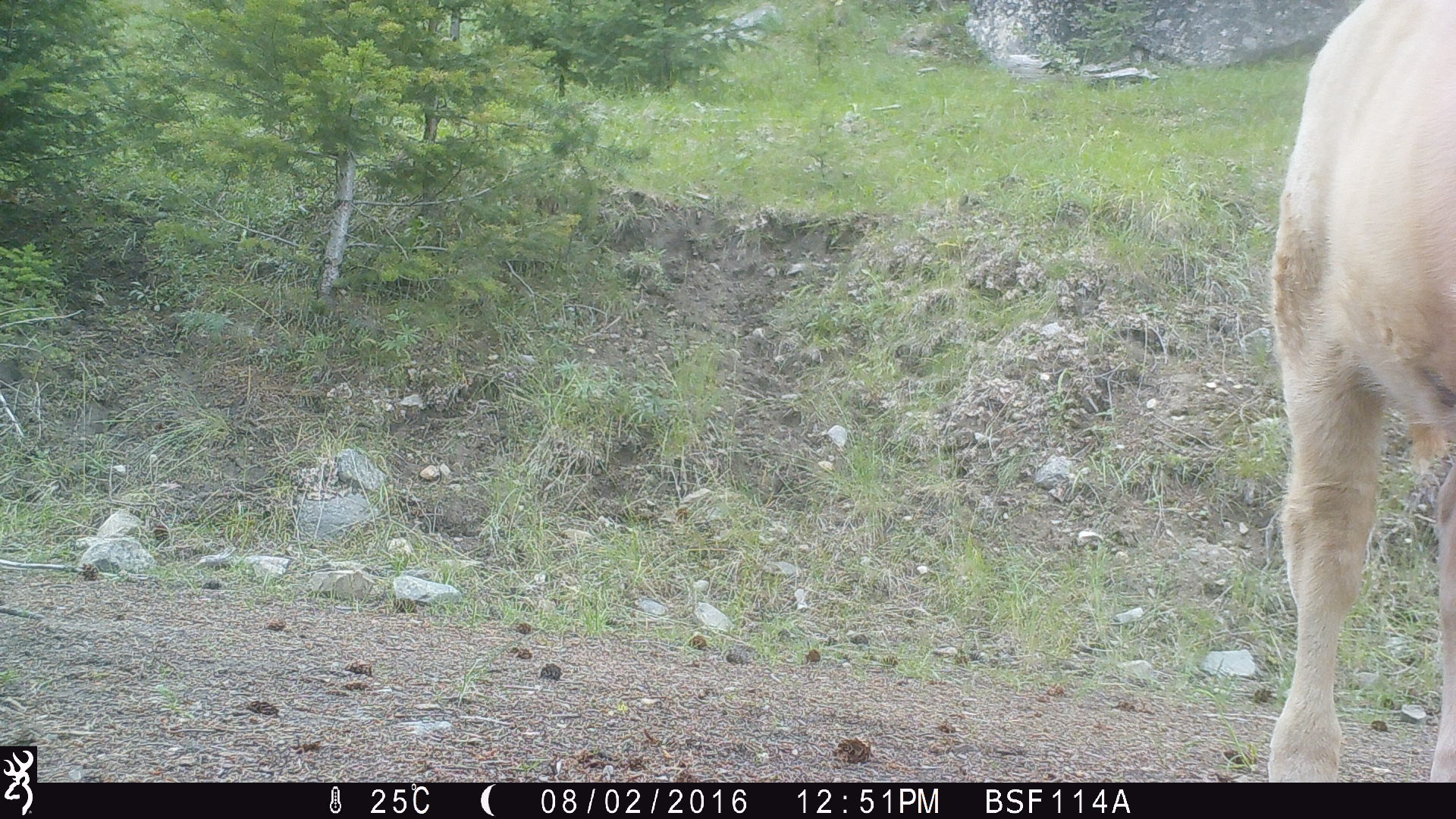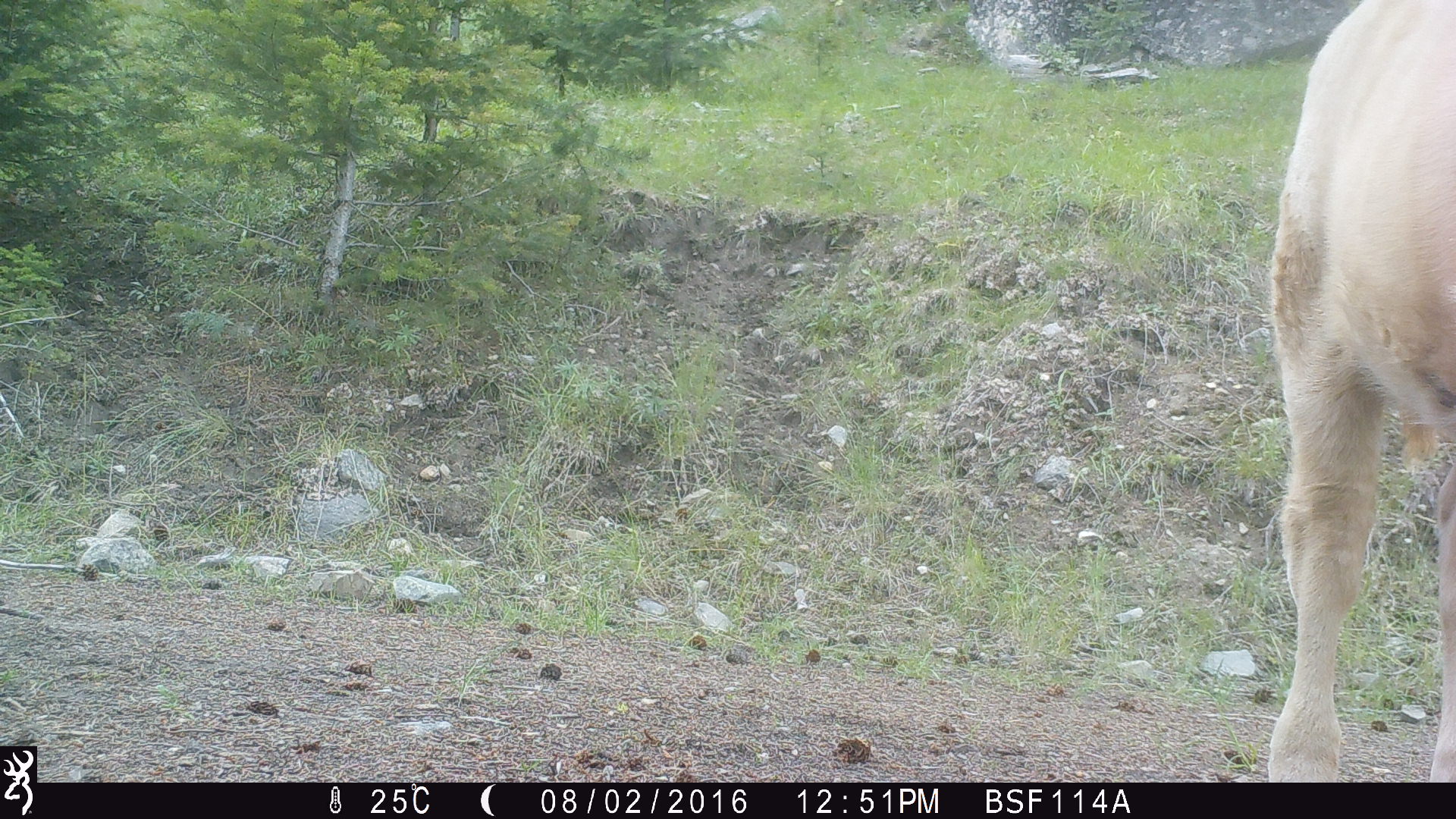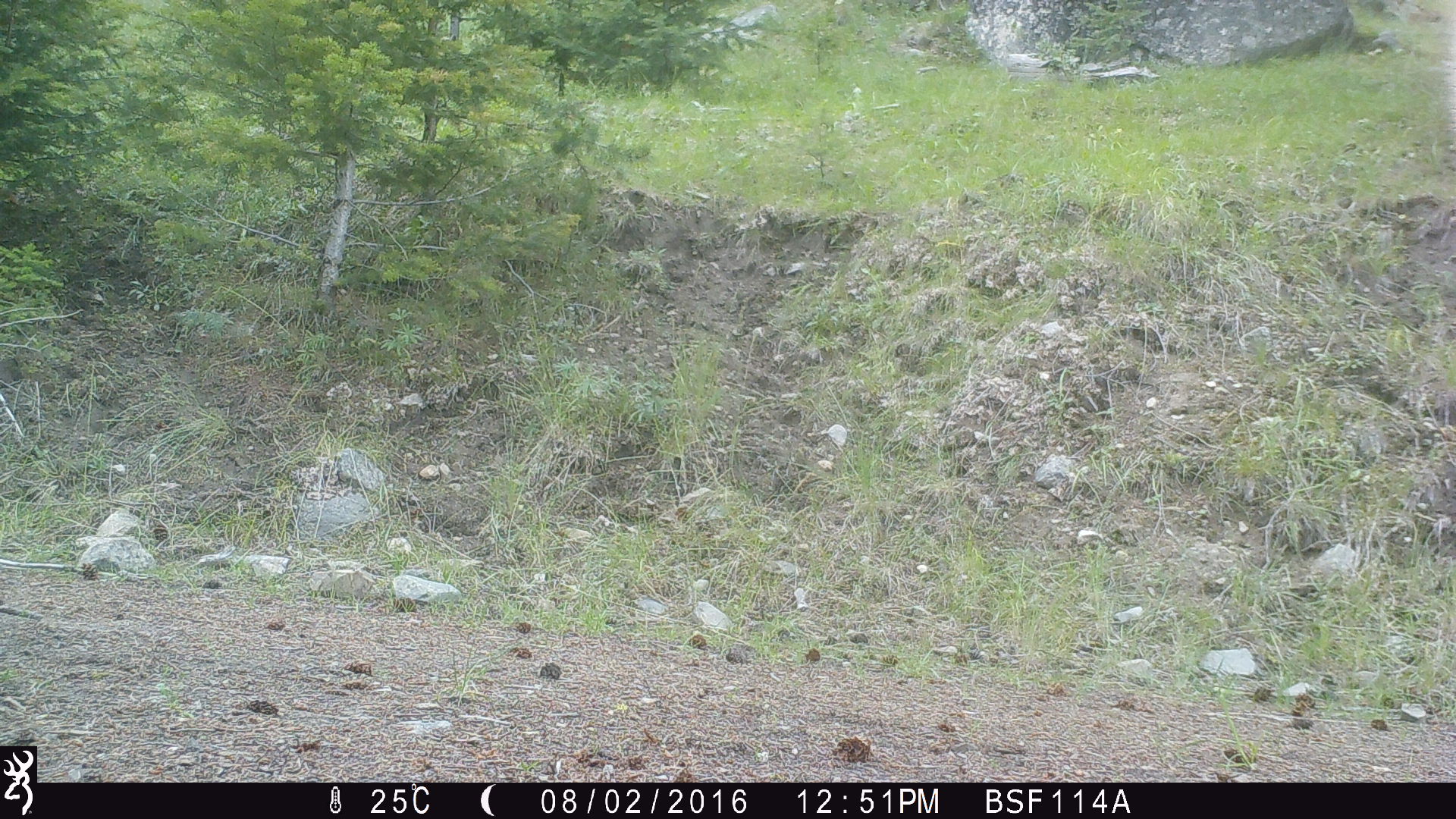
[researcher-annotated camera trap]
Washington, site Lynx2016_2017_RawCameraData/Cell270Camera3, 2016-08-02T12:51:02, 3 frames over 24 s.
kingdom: Animalia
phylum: Chordata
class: Mammalia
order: Artiodactyla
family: Bovidae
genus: Bos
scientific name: Bos taurus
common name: domestic cattle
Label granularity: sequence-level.